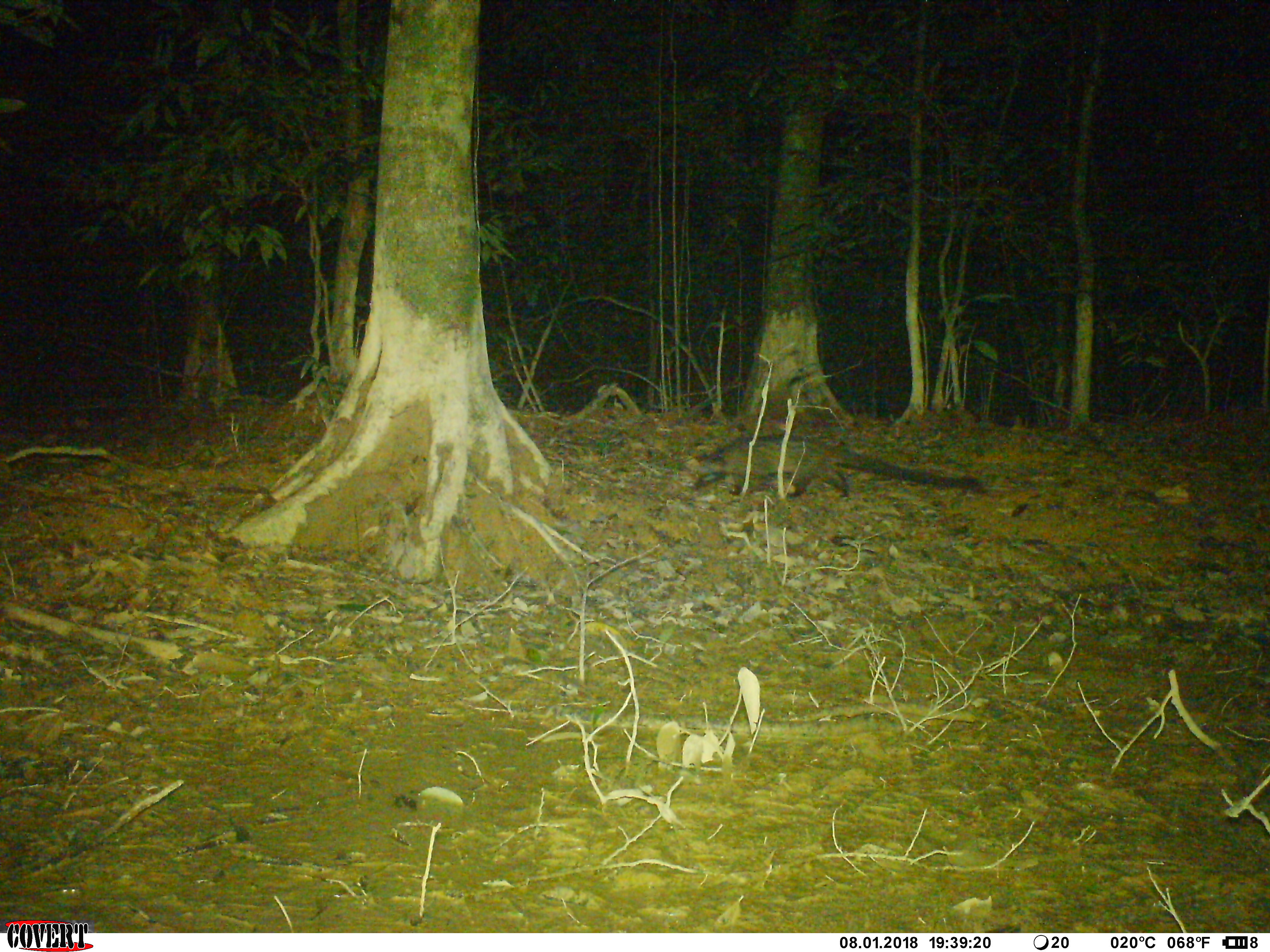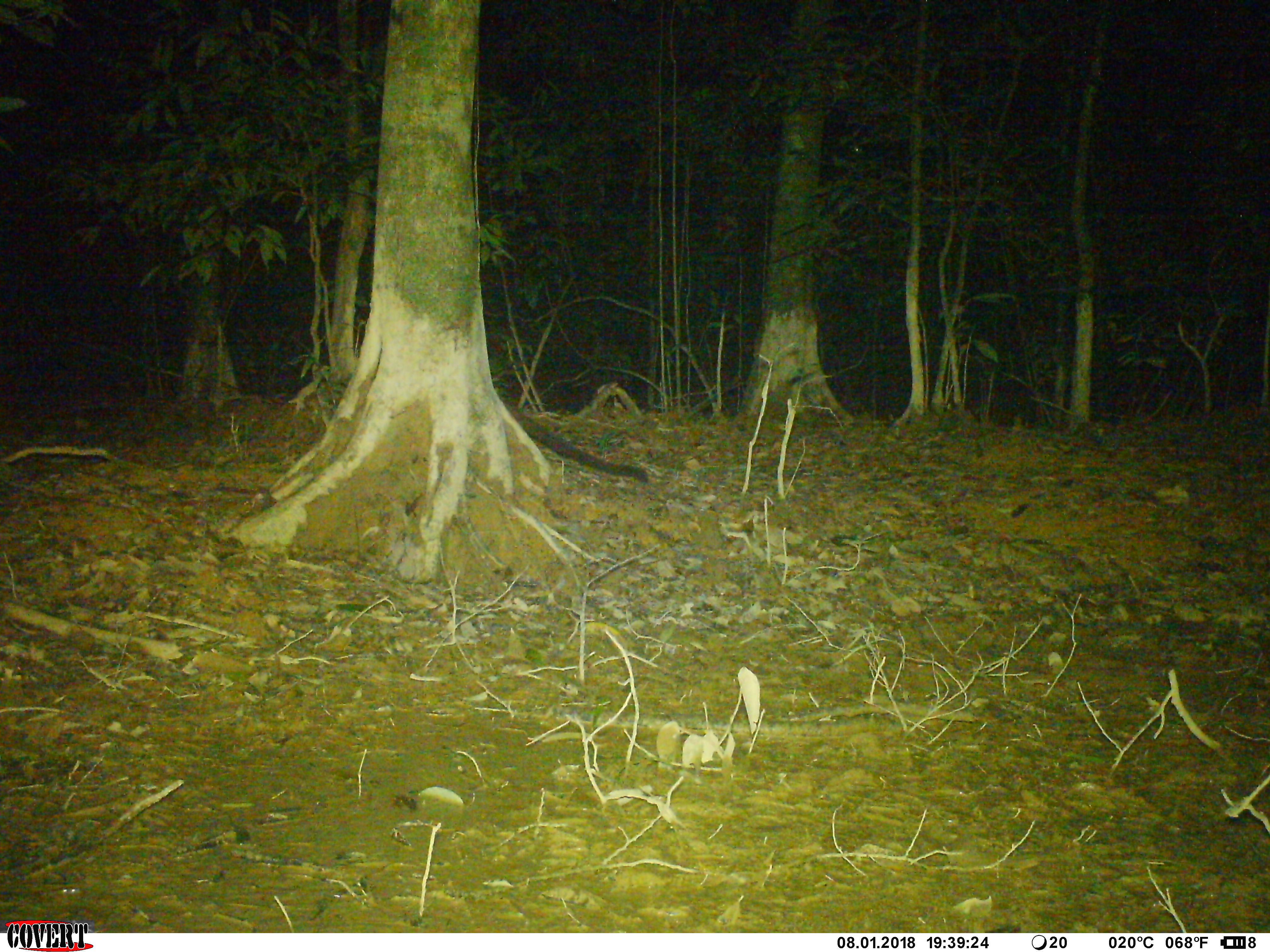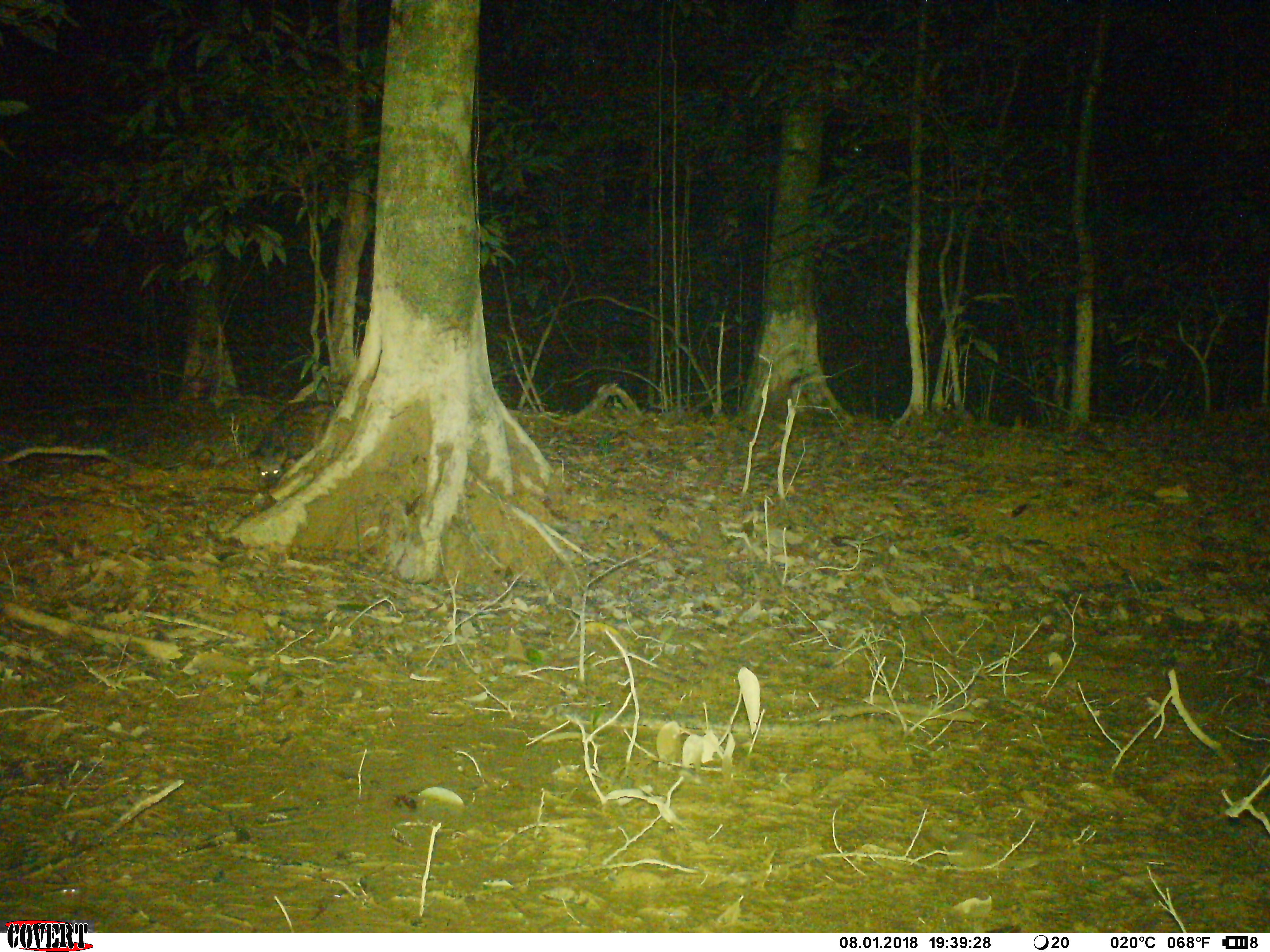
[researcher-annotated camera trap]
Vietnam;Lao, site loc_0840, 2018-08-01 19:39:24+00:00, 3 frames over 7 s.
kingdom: Animalia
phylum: Chordata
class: Mammalia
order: Carnivora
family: Viverridae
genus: Paradoxurus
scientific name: Paradoxurus hermaphroditus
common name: common palm civet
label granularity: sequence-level